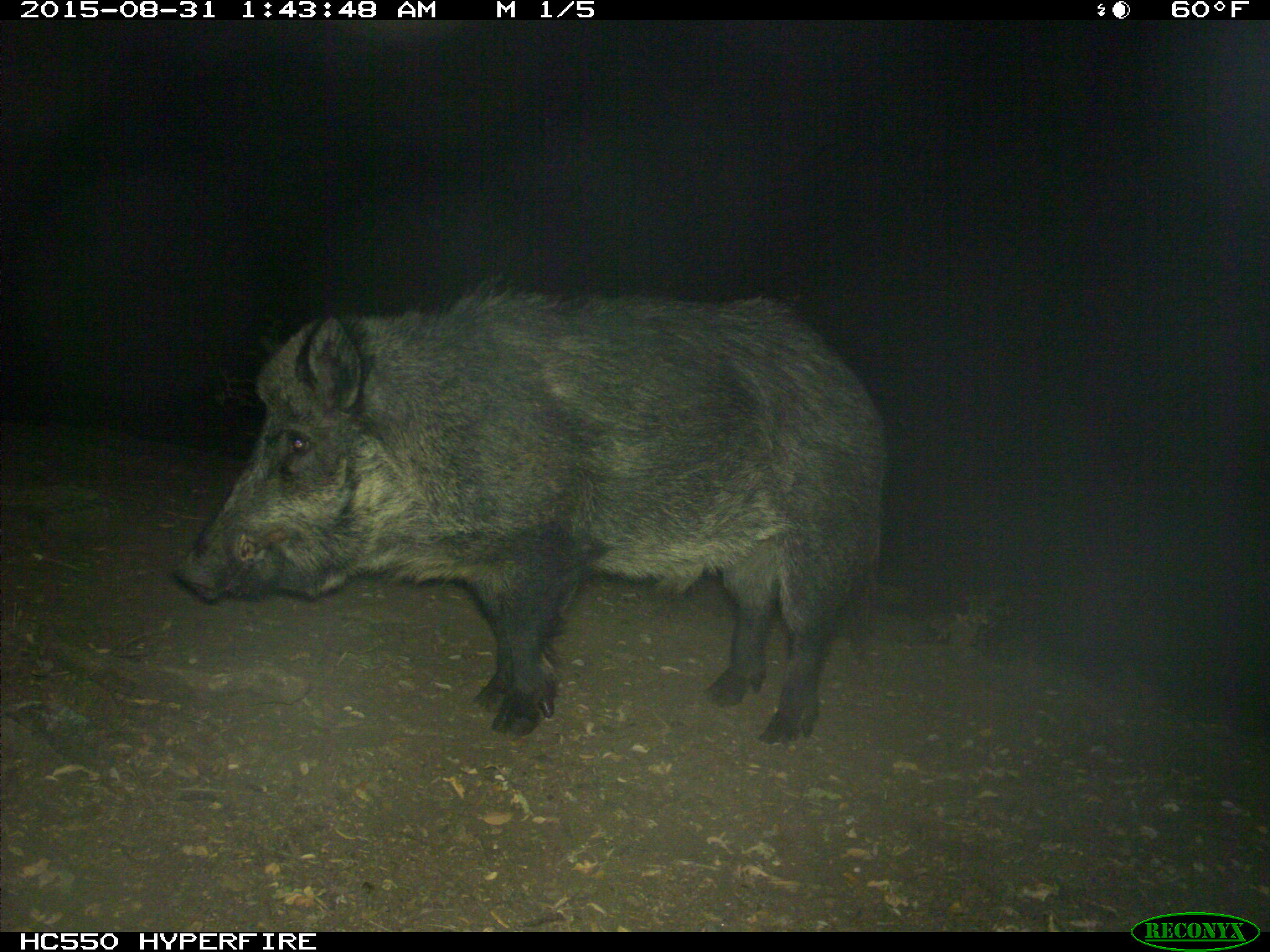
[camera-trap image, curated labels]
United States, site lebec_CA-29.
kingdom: Animalia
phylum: Chordata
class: Mammalia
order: Artiodactyla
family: Suidae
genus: Sus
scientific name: Sus scrofa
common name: wild boar